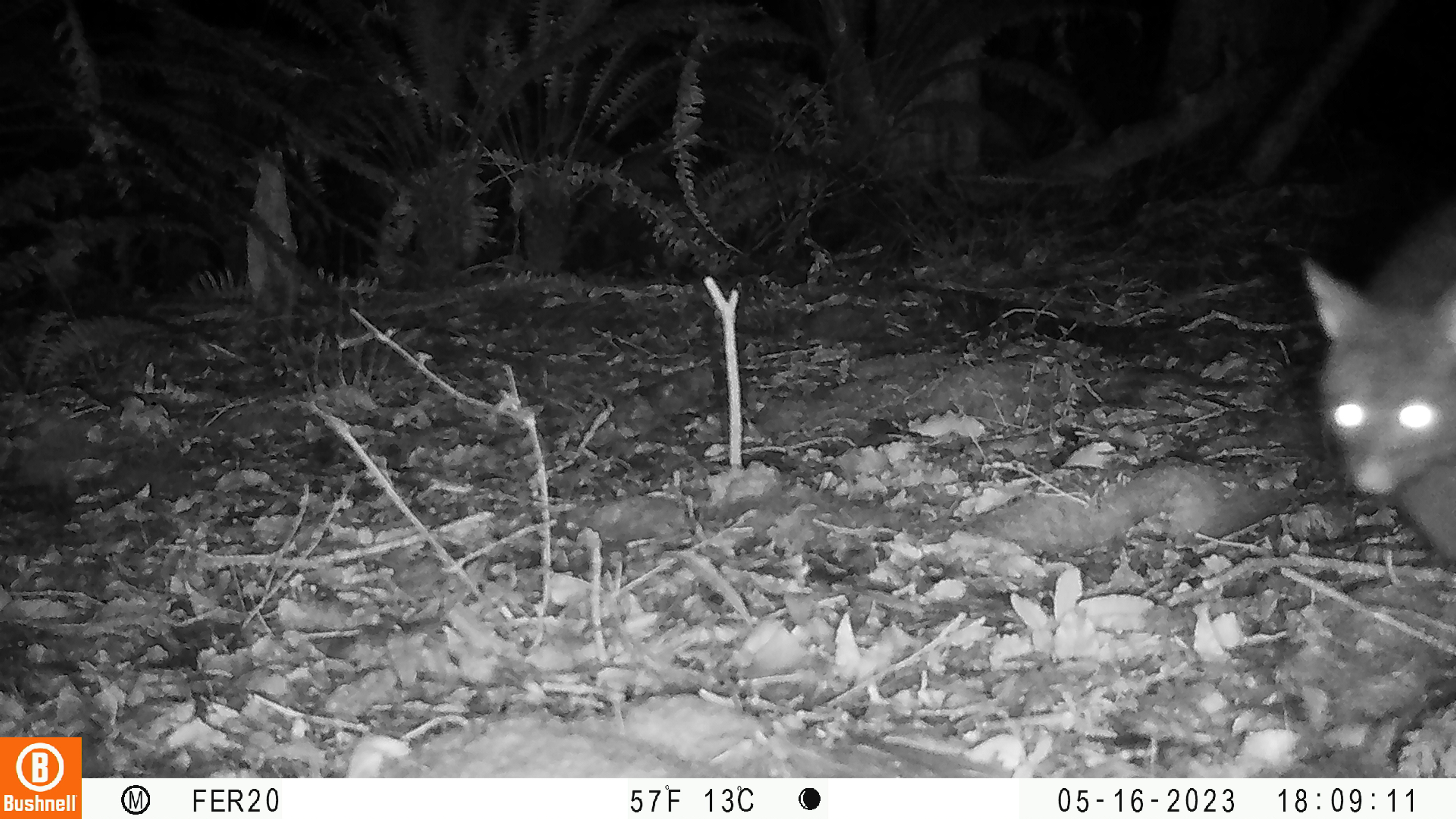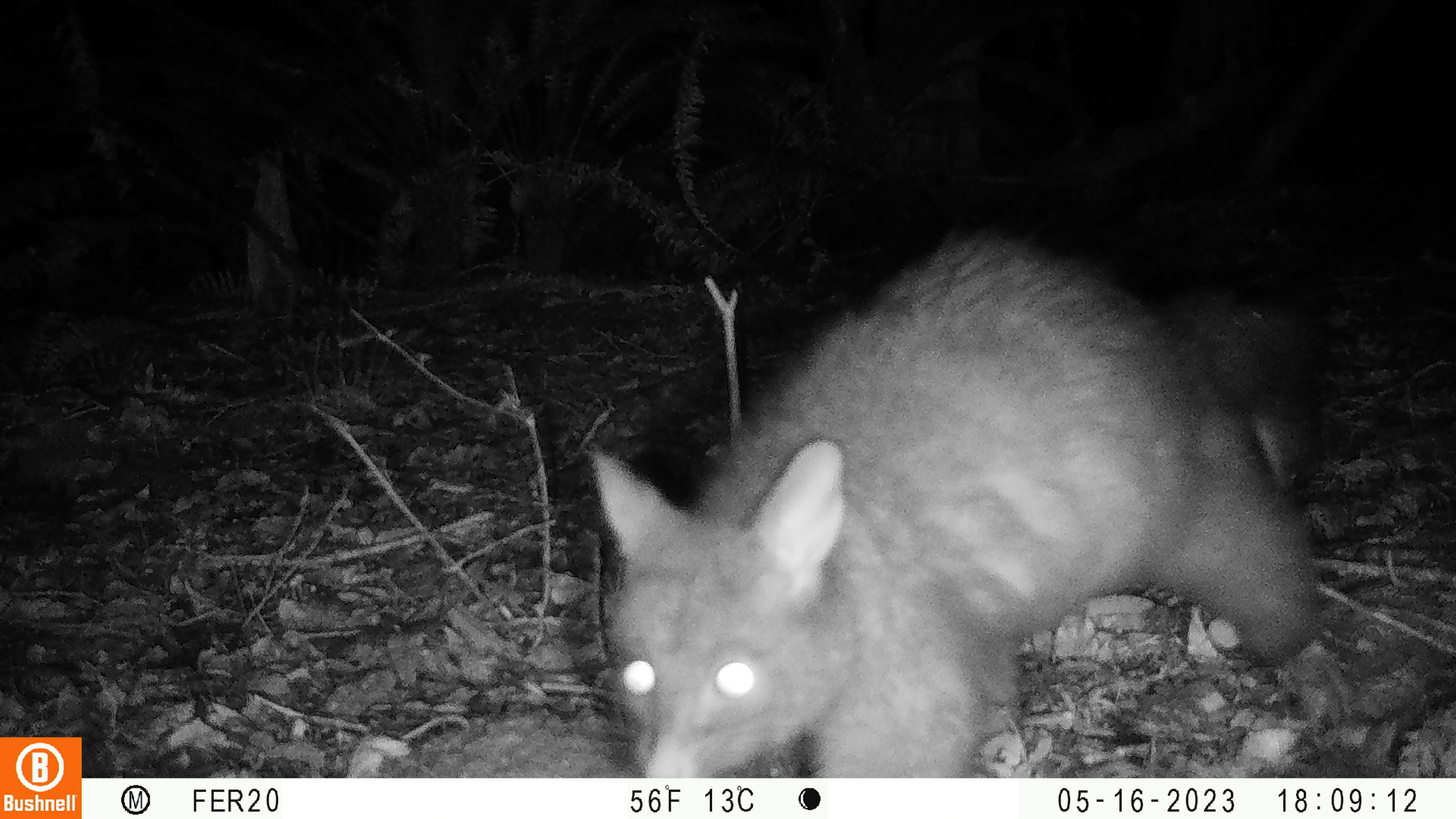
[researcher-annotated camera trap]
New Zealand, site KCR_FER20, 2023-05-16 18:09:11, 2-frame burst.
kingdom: Animalia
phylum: Chordata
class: Mammalia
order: Diprotodontia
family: Phalangeridae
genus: Trichosurus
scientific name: Trichosurus vulpecula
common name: common brushtail possum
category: possum